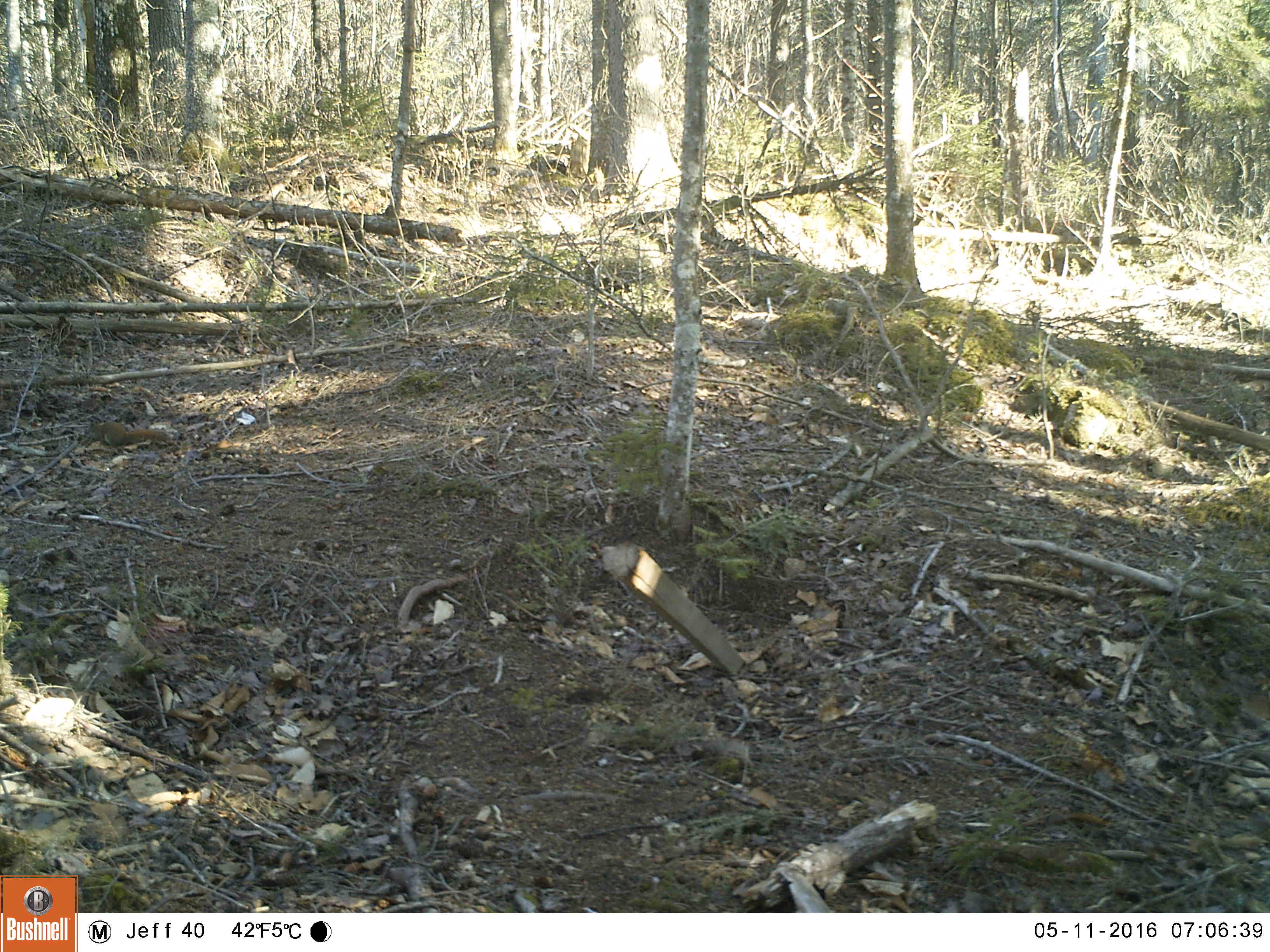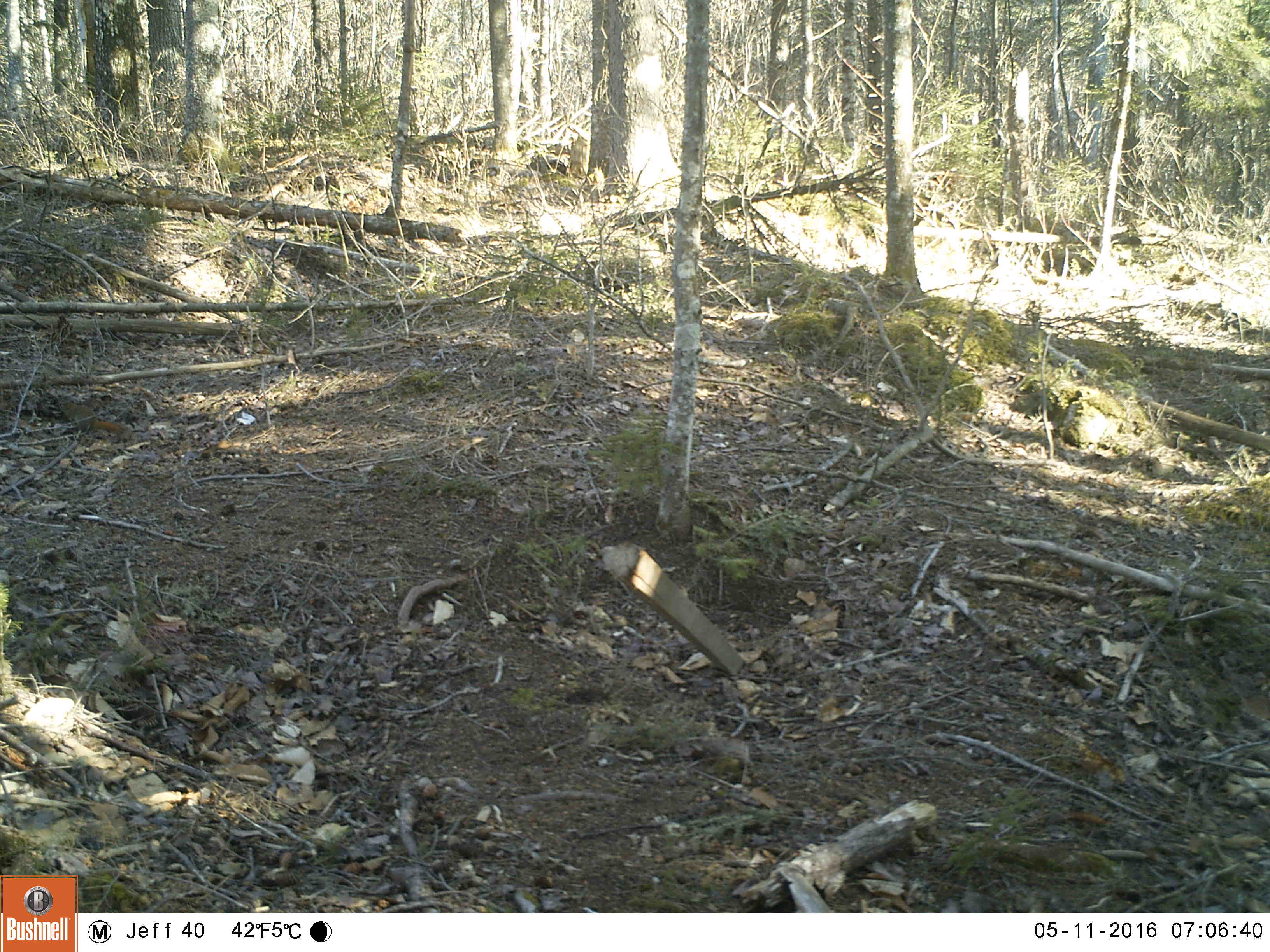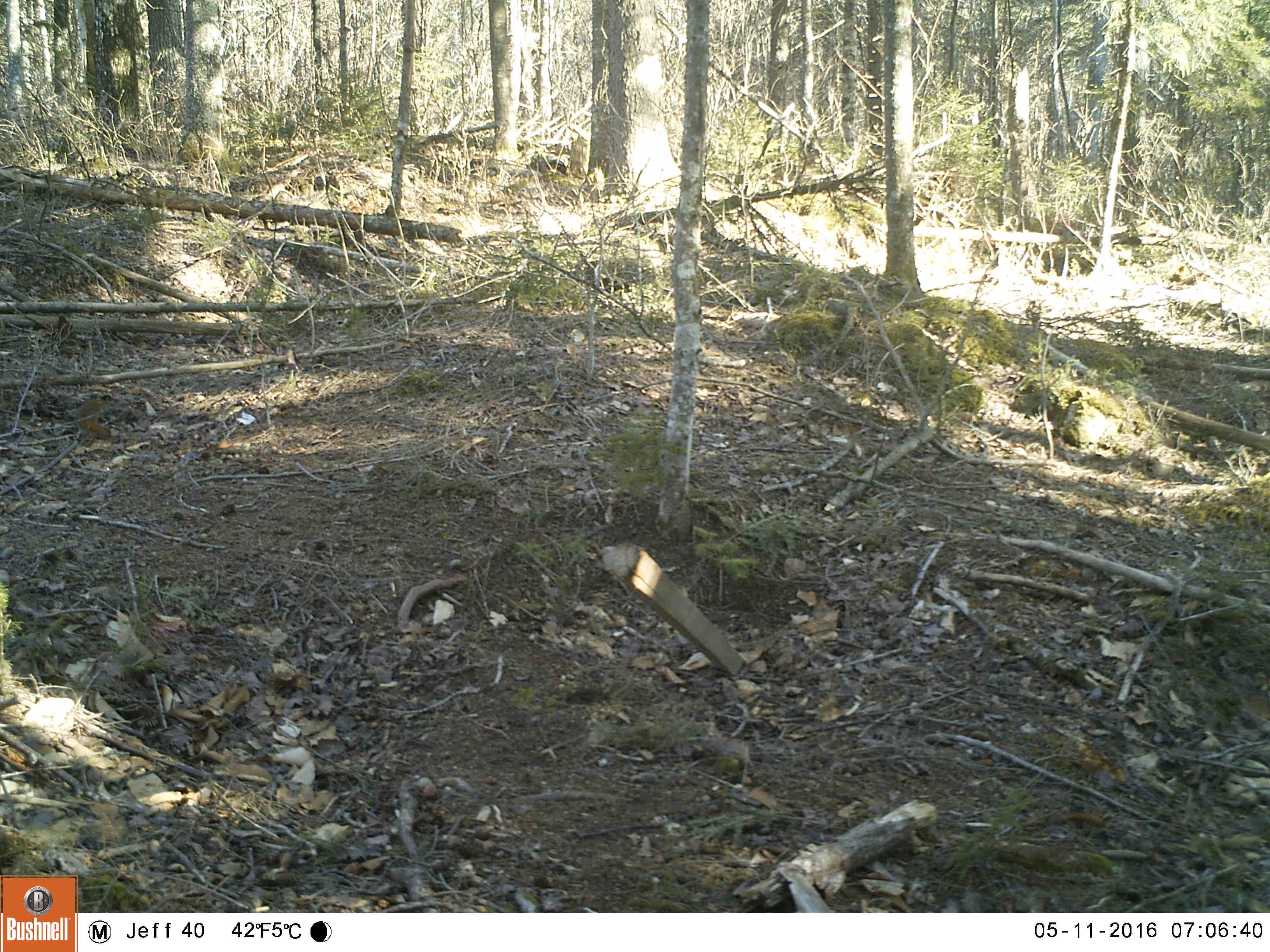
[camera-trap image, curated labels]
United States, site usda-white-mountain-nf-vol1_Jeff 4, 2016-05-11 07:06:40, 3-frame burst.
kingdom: Animalia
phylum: Chordata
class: Mammalia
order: Rodentia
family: Sciuridae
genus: Tamiasciurus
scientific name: Tamiasciurus hudsonicus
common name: red squirrel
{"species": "red squirrel (Tamiasciurus hudsonicus)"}